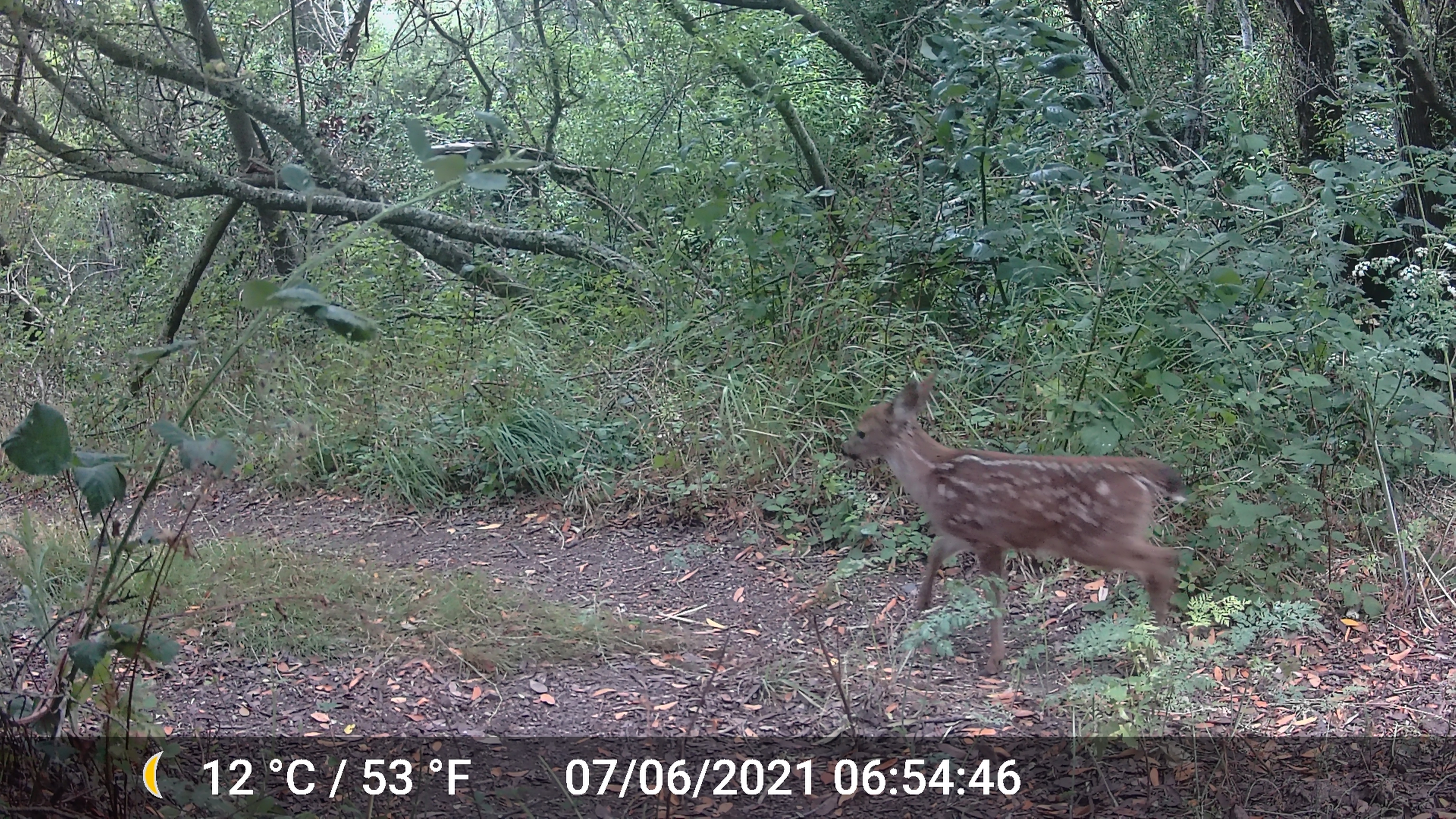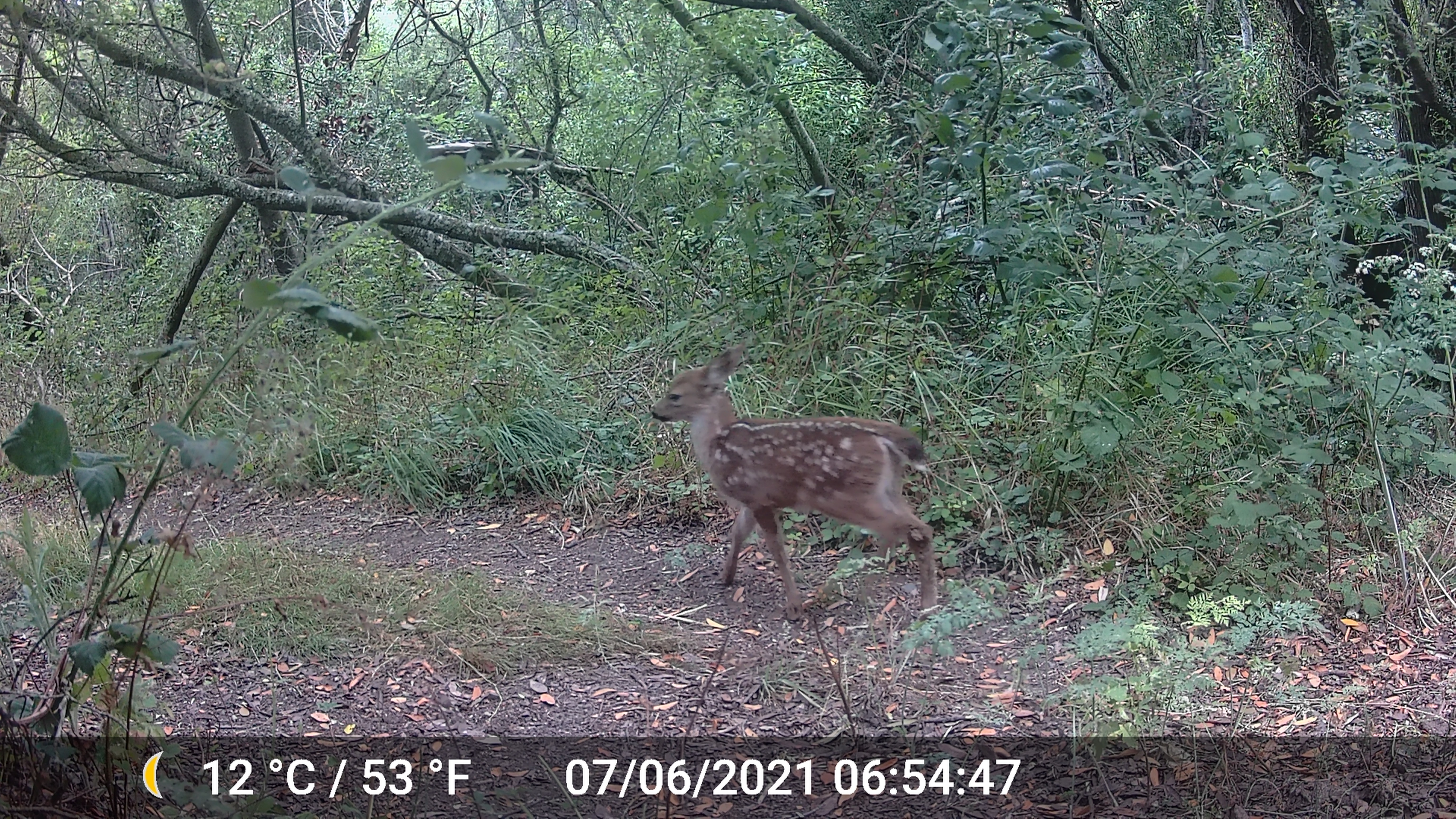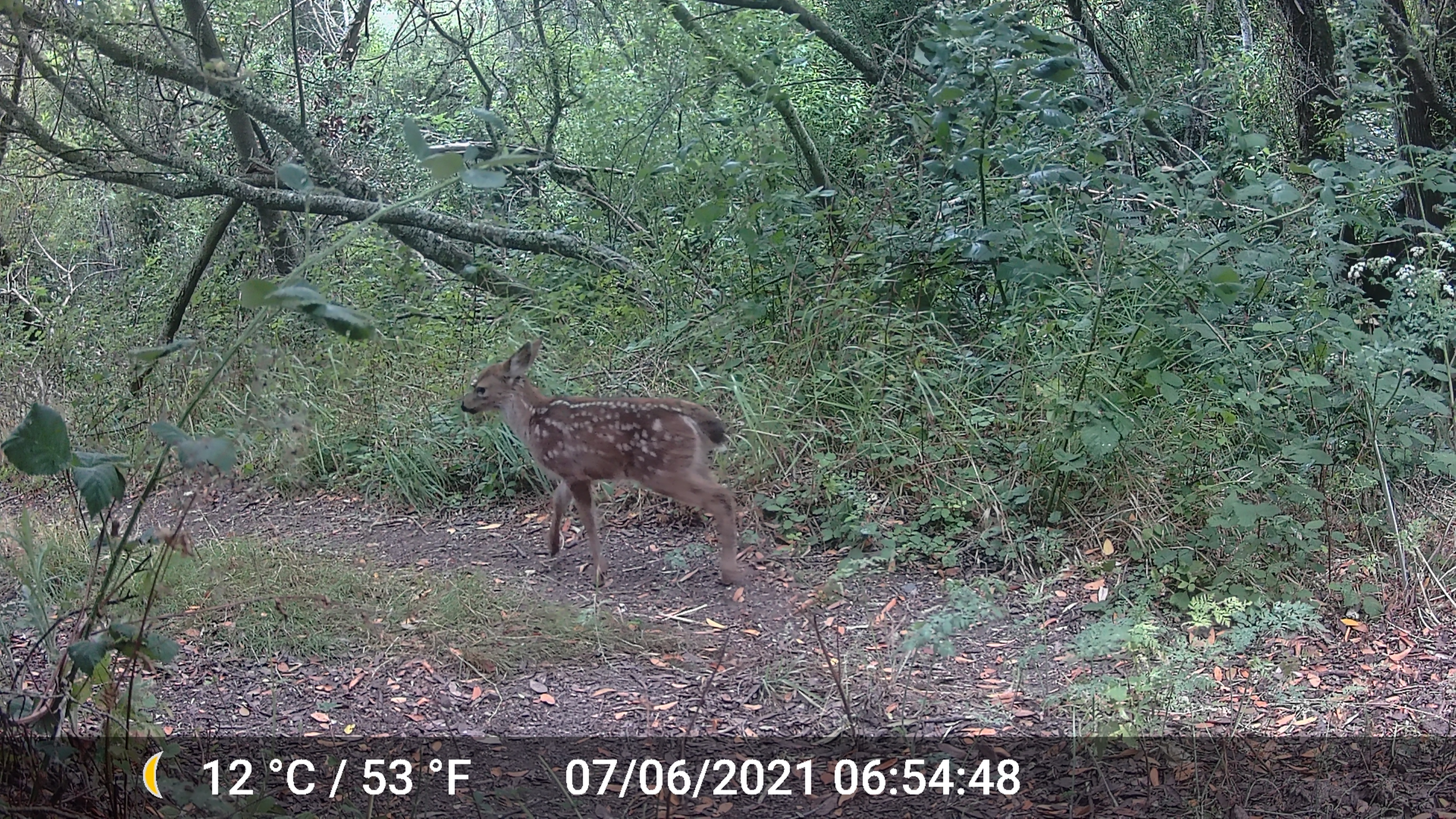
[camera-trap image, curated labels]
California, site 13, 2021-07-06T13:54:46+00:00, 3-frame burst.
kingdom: Animalia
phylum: Chordata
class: Mammalia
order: Artiodactyla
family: Cervidae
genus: Odocoileus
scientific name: Odocoileus hemionus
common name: mule deer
Mule deer (Odocoileus hemionus).